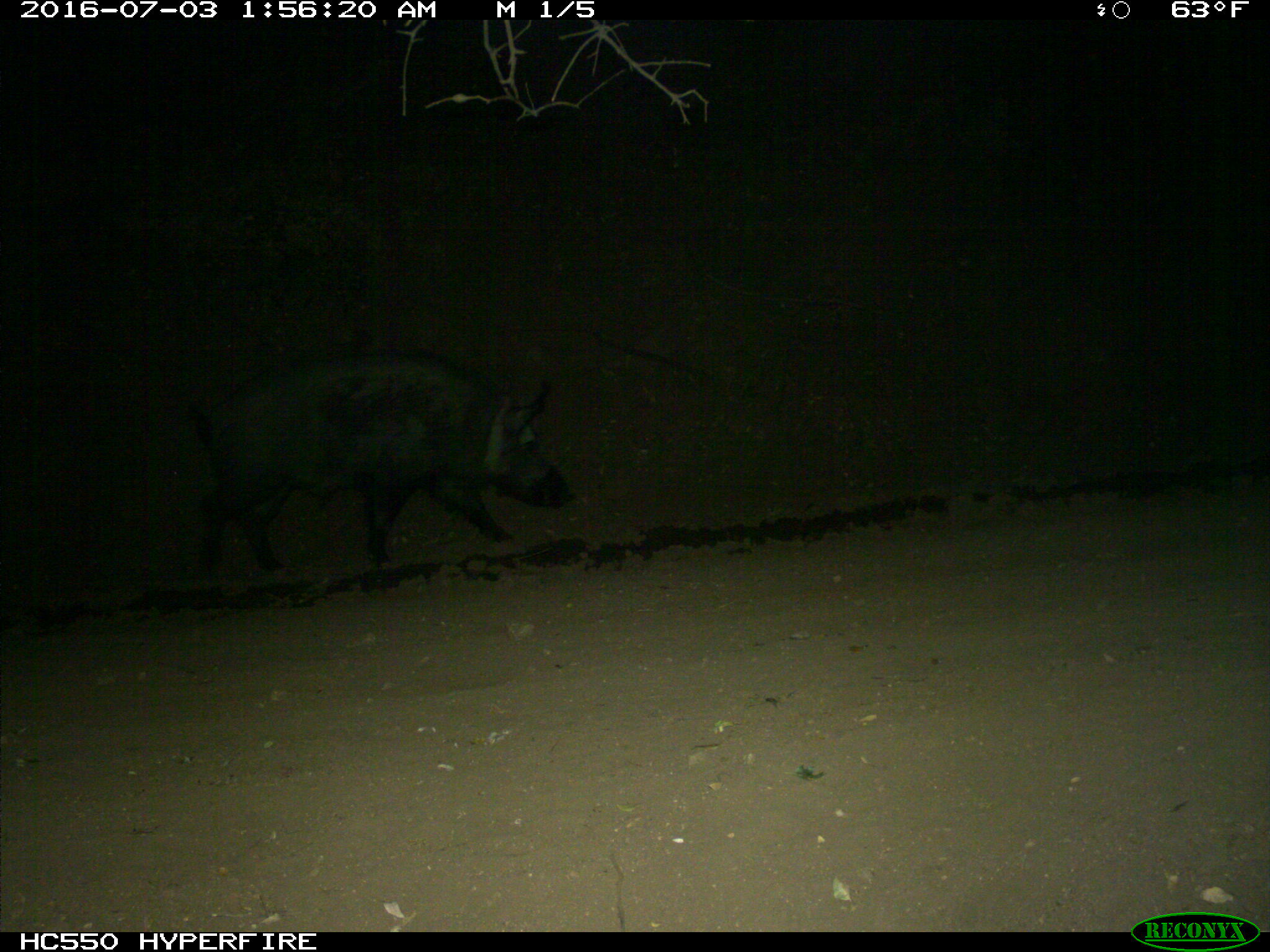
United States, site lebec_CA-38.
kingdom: Animalia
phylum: Chordata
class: Mammalia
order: Artiodactyla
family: Suidae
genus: Sus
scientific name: Sus scrofa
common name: wild boar